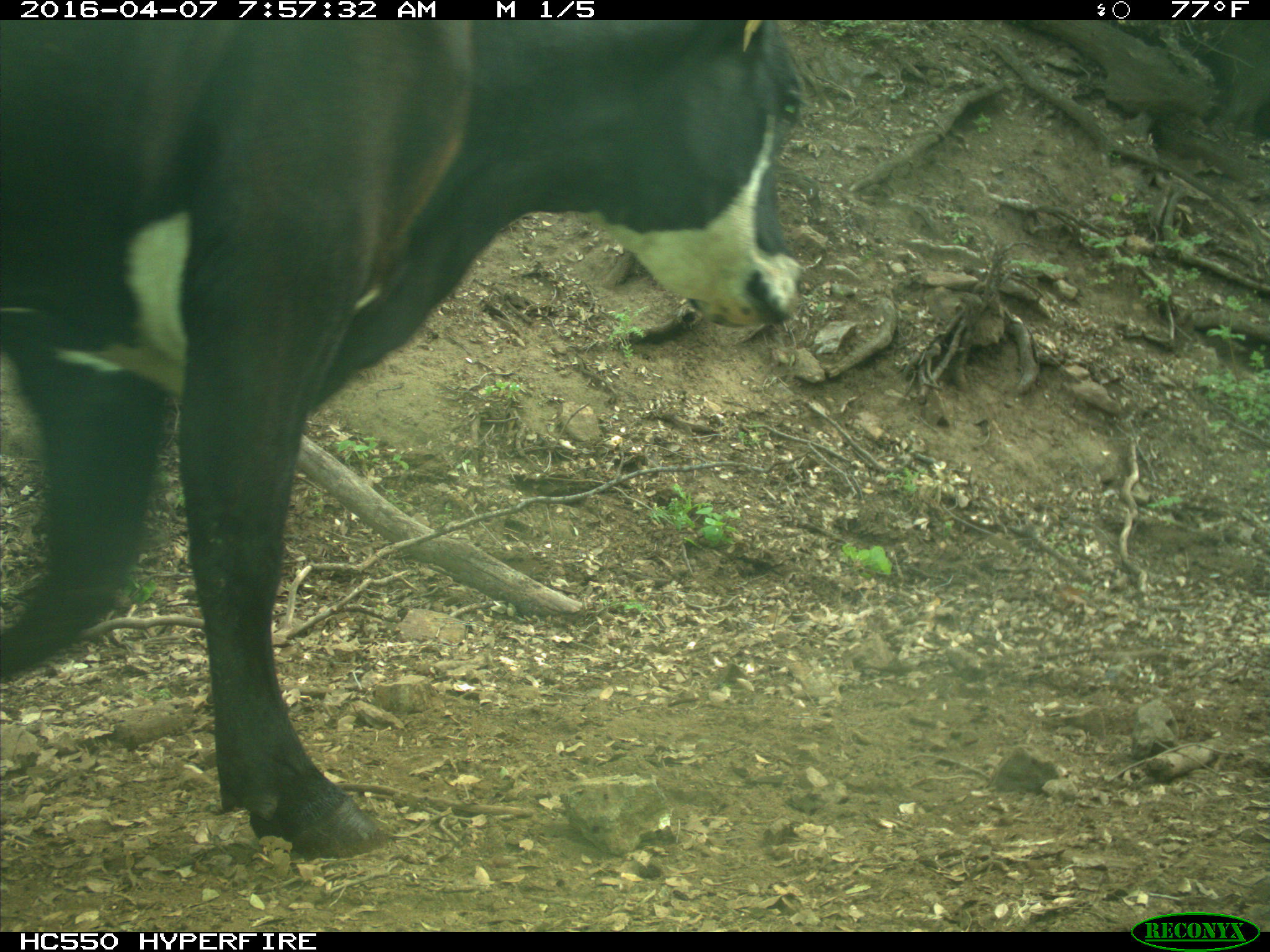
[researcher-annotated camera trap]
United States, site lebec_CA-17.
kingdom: Animalia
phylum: Chordata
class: Mammalia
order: Artiodactyla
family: Bovidae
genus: Bos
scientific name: Bos taurus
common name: domestic cow